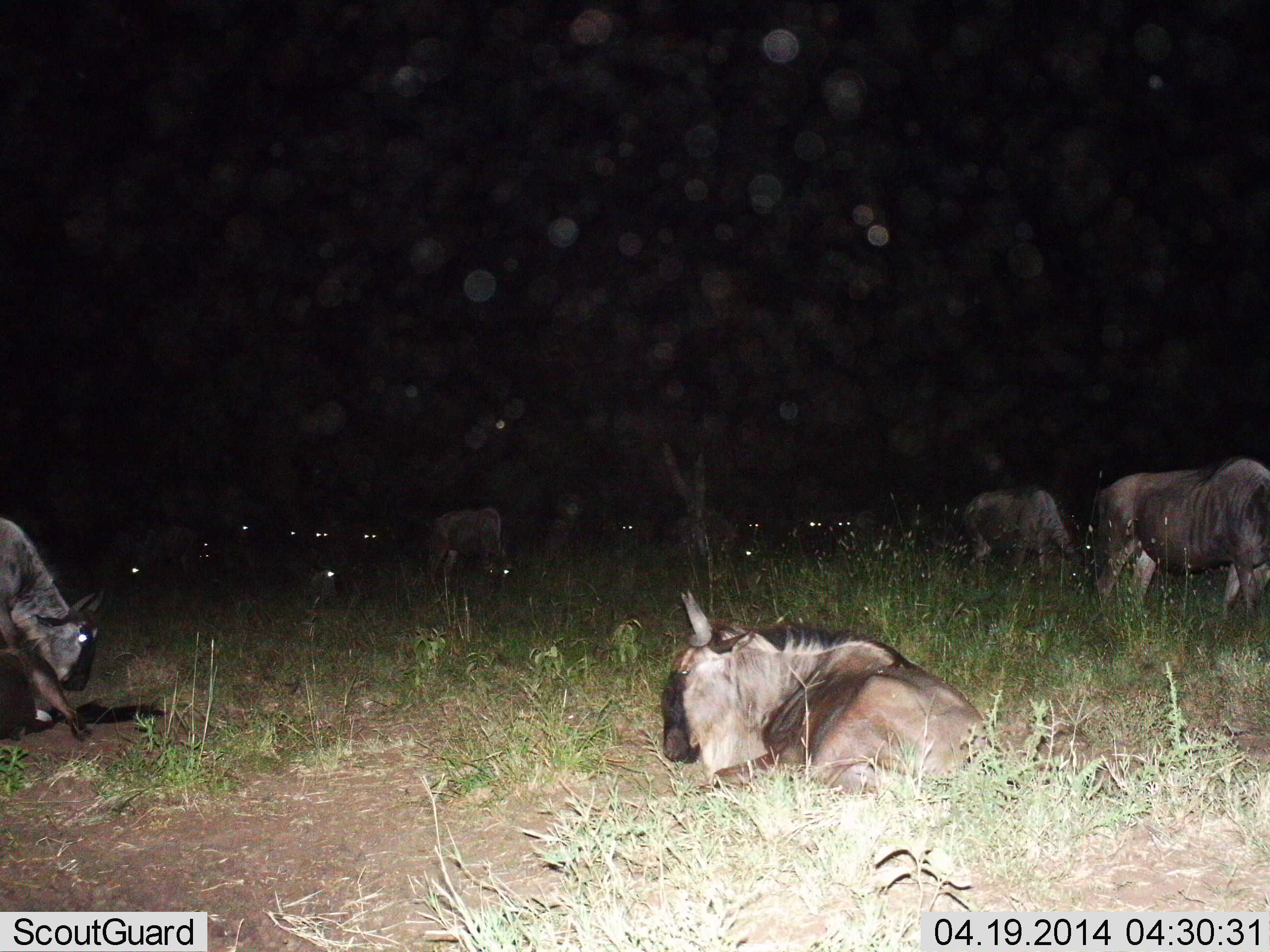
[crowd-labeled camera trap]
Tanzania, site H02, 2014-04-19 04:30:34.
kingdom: Animalia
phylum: Chordata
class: Mammalia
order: Artiodactyla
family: Bovidae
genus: Connochaetes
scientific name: Connochaetes taurinus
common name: blue wildebeest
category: wildebeest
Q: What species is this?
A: Wildebeest (blue wildebeest) (Connochaetes taurinus).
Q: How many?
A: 11-50.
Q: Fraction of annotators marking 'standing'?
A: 30%.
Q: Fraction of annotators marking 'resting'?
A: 100%.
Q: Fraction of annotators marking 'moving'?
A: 20%.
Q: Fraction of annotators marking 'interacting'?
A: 0%.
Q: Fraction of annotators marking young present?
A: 10%.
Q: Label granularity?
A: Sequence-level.